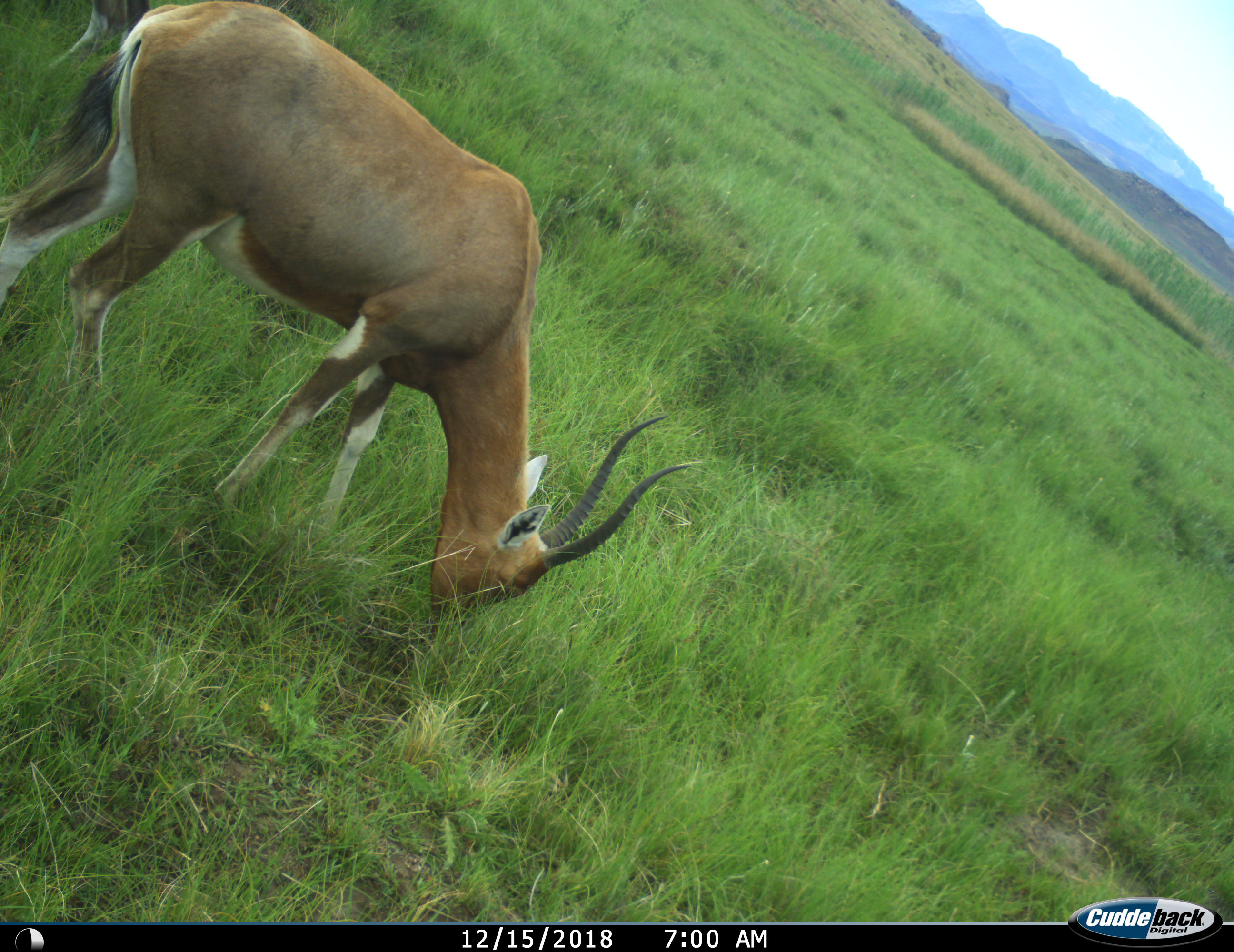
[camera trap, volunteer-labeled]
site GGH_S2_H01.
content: unidentified animal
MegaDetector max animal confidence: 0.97